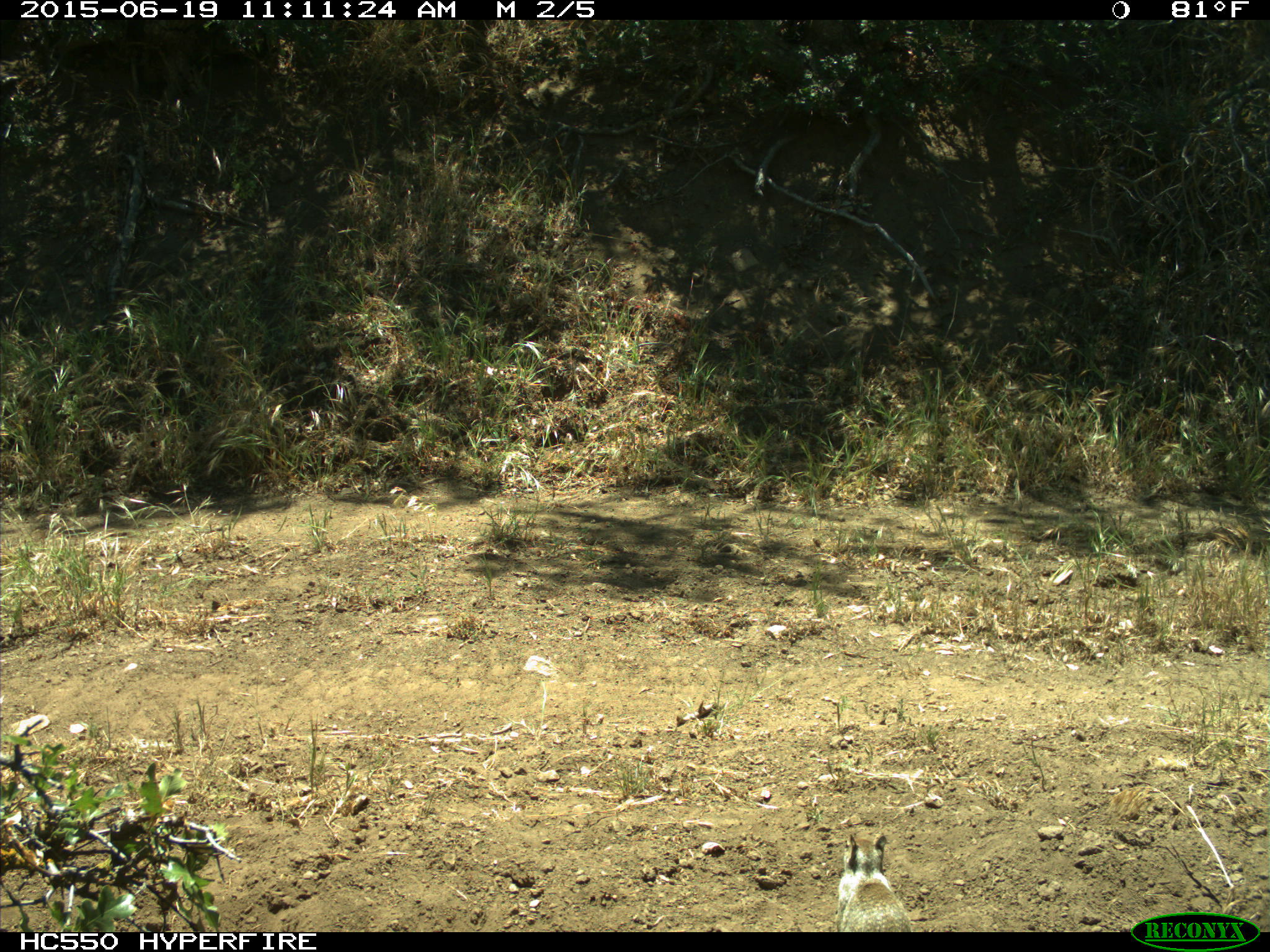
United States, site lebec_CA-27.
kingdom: Animalia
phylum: Chordata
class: Mammalia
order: Rodentia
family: Sciuridae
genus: Otospermophilus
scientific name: Otospermophilus beecheyi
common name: california ground squirrel